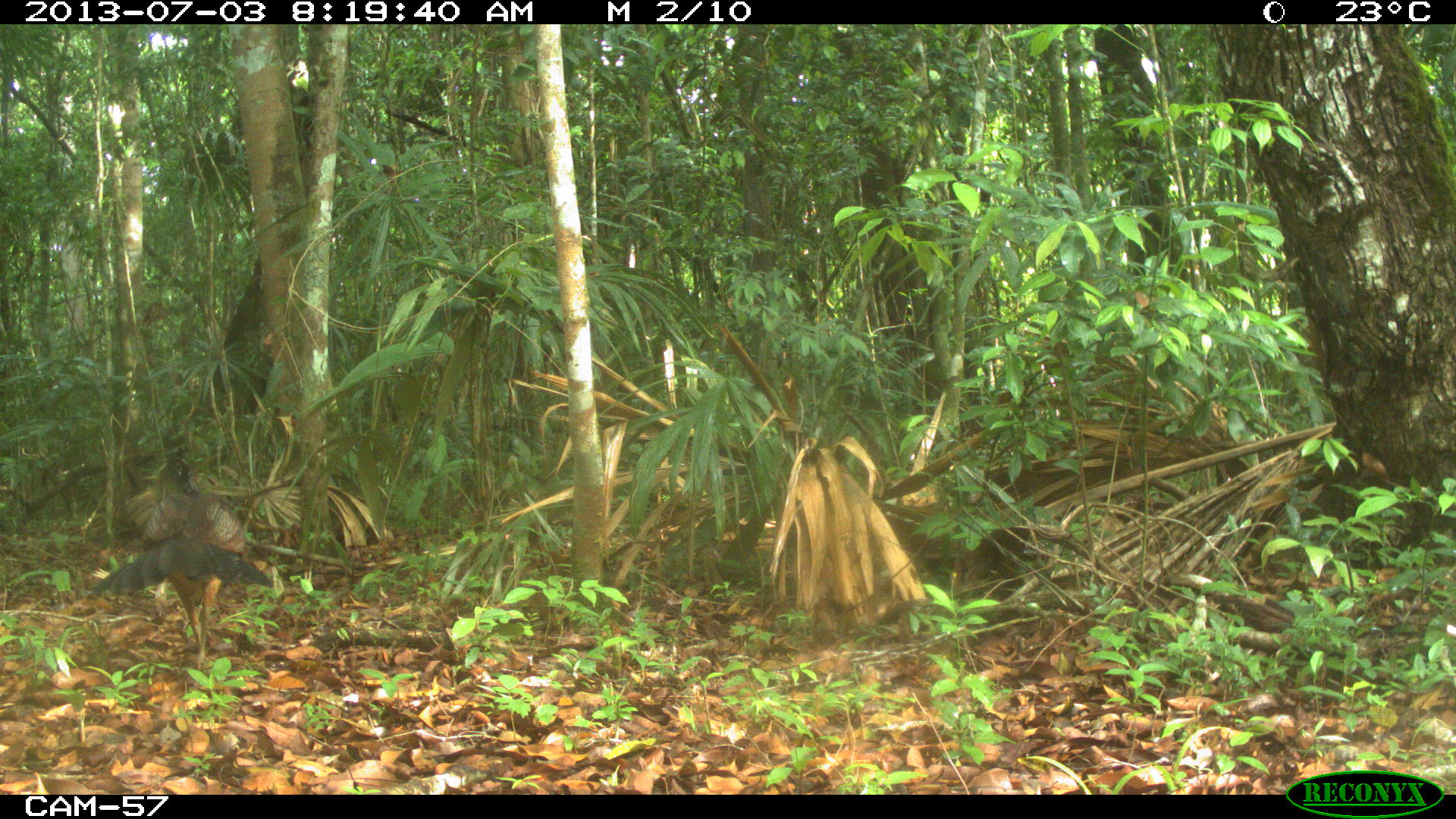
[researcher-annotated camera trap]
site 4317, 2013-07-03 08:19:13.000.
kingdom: Animalia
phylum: Chordata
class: Aves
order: Galliformes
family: Cracidae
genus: Crax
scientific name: Crax rubra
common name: great curassow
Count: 1.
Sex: female.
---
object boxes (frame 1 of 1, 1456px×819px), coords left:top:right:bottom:
crax rubra: 90:459:273:662